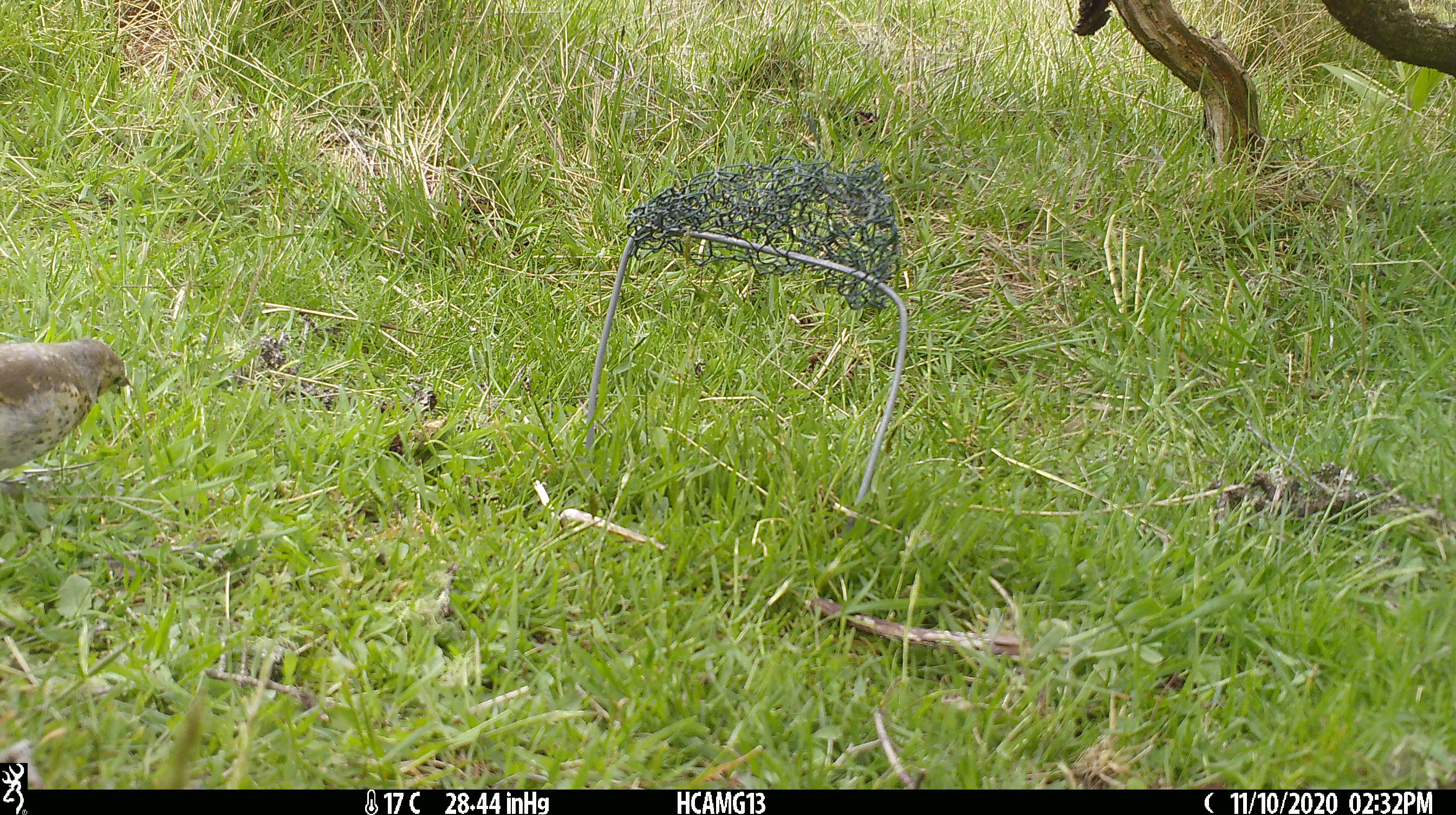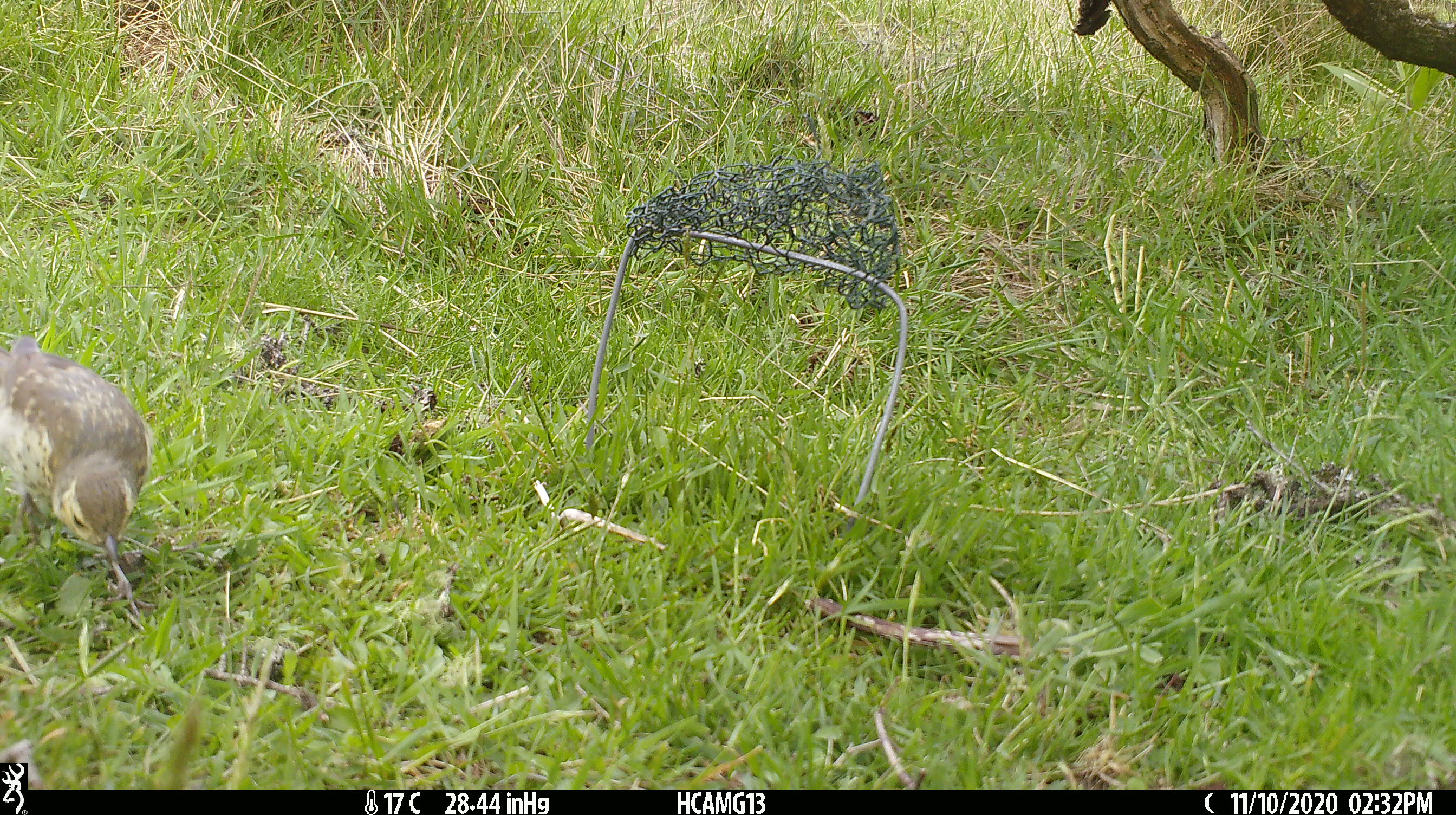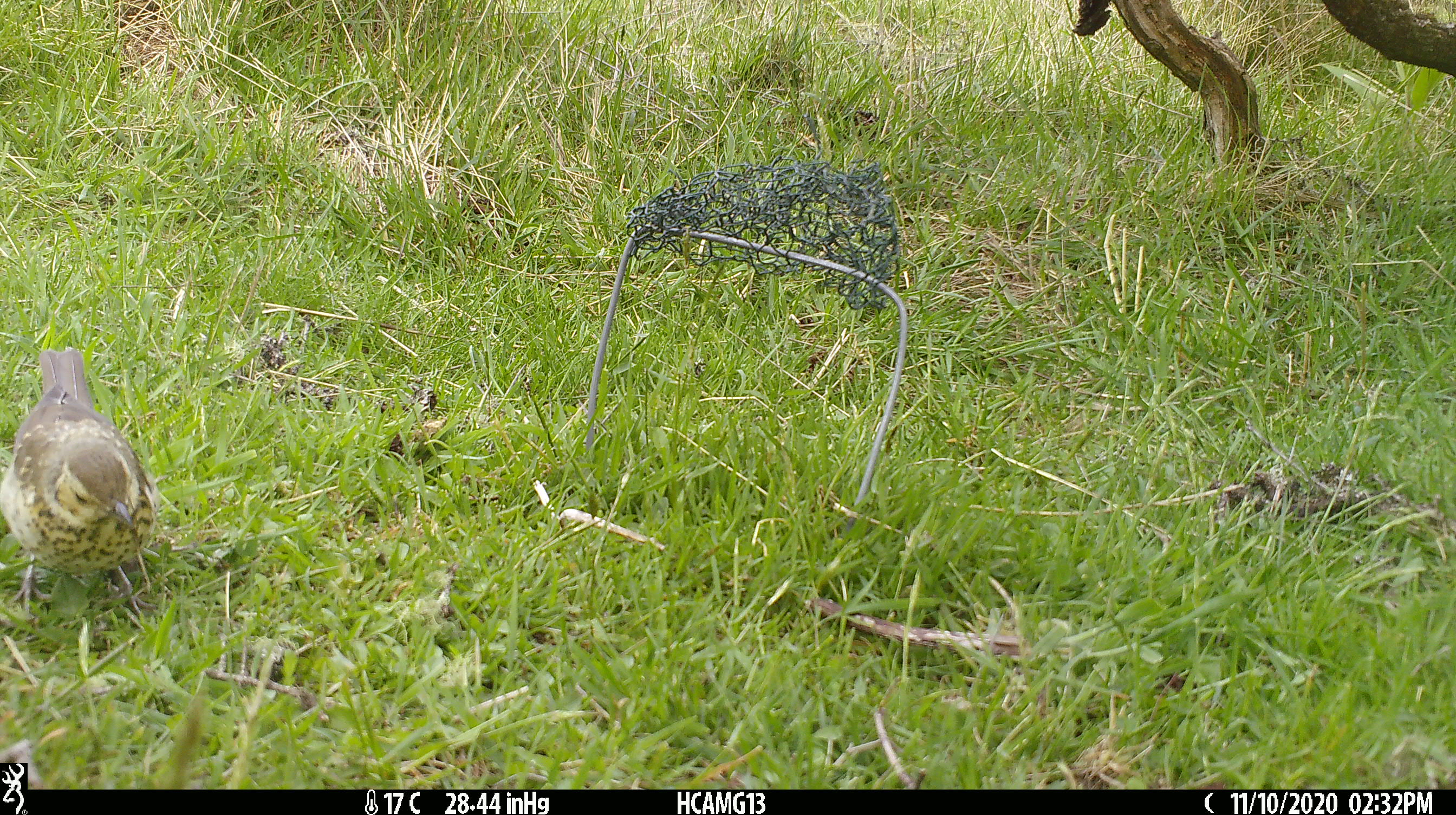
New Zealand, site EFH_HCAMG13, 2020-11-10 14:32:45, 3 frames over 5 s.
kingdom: Animalia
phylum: Chordata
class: Aves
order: Passeriformes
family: Turdidae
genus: Turdus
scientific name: Turdus philomelos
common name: song thrush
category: thrush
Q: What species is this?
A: Thrush (song thrush) (Turdus philomelos).